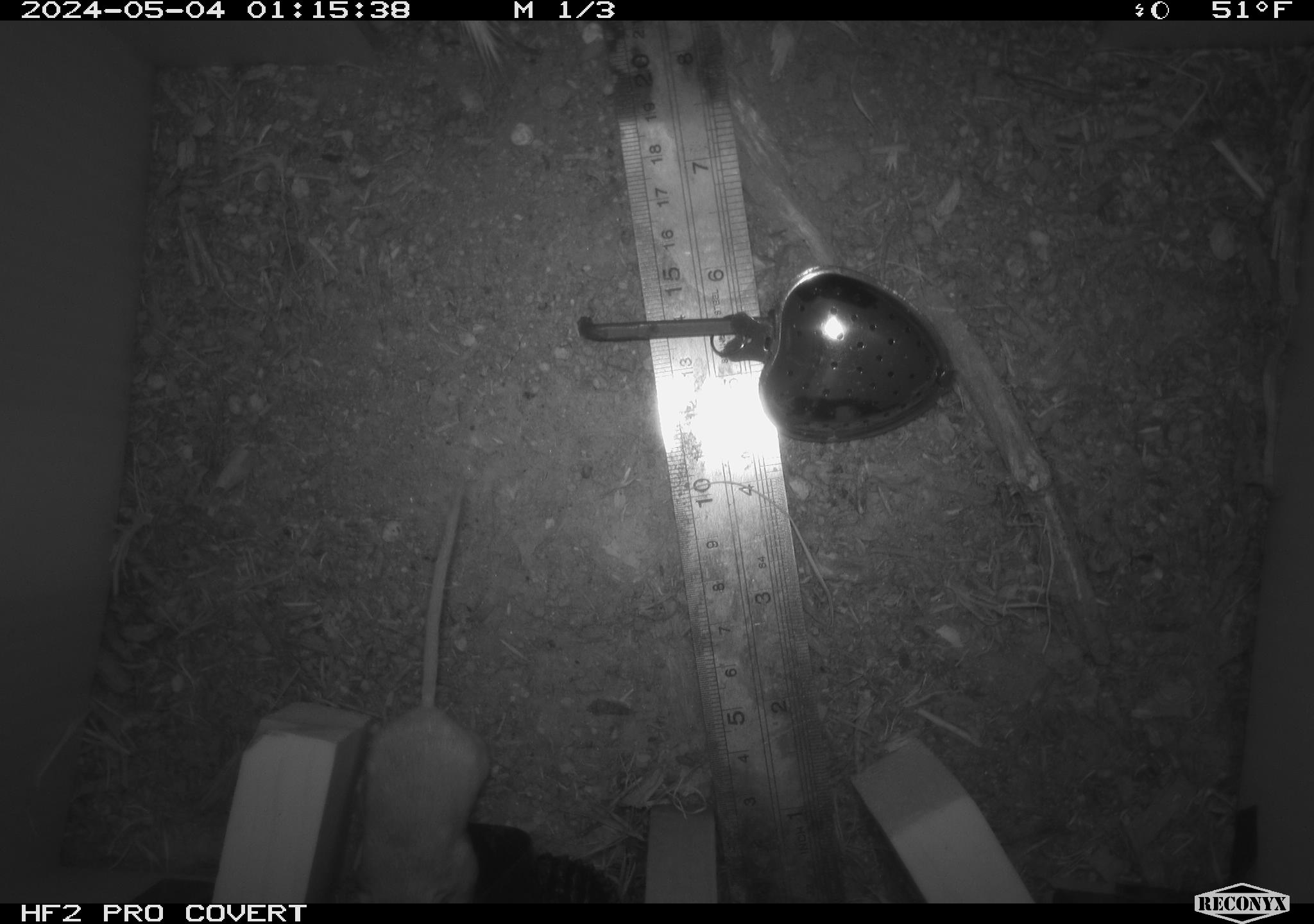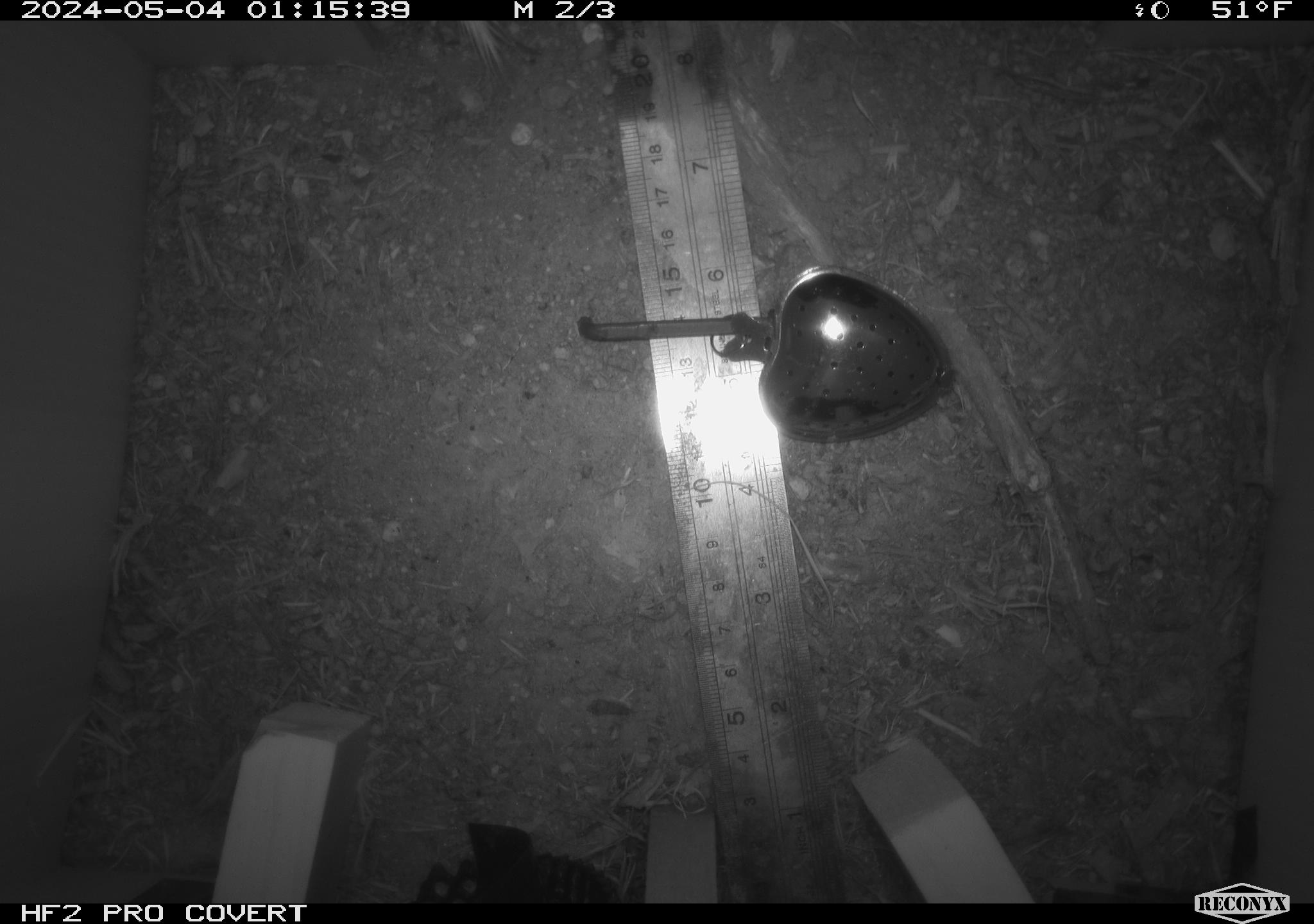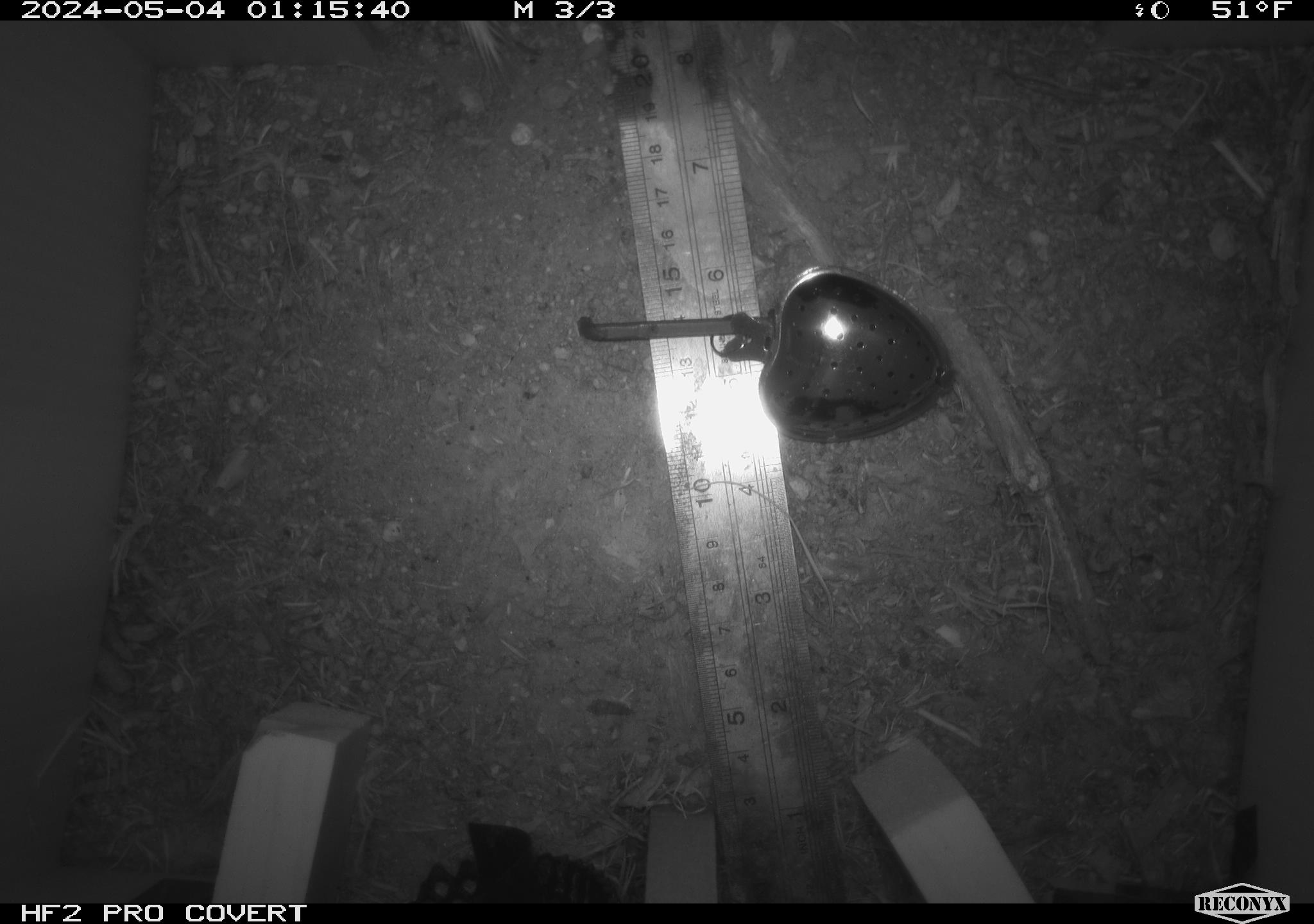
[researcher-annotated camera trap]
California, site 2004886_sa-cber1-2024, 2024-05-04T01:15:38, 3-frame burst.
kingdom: Animalia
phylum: Chordata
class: Mammalia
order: Rodentia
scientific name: Rodentia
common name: mouse species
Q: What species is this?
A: Mouse species (Rodentia).